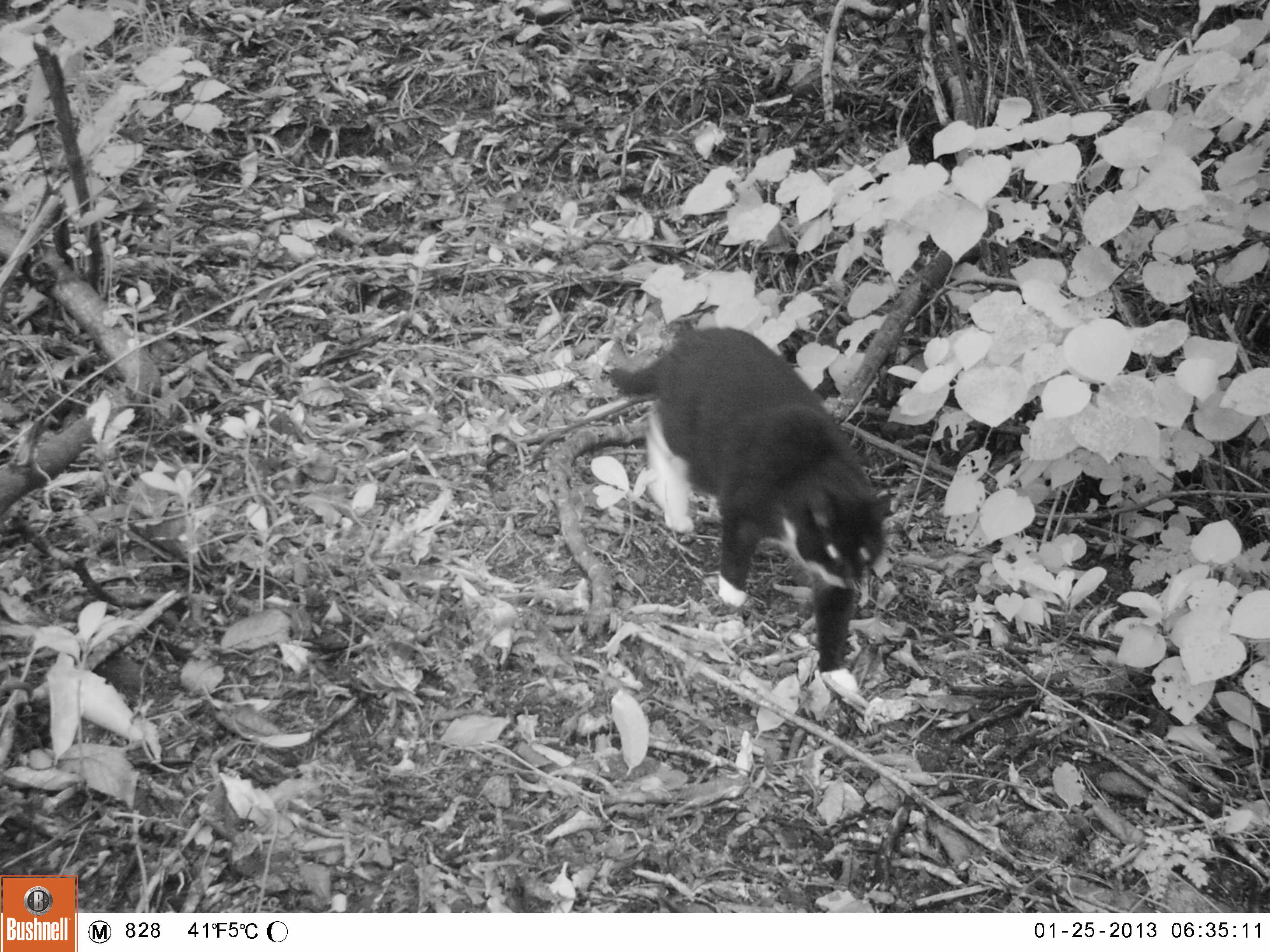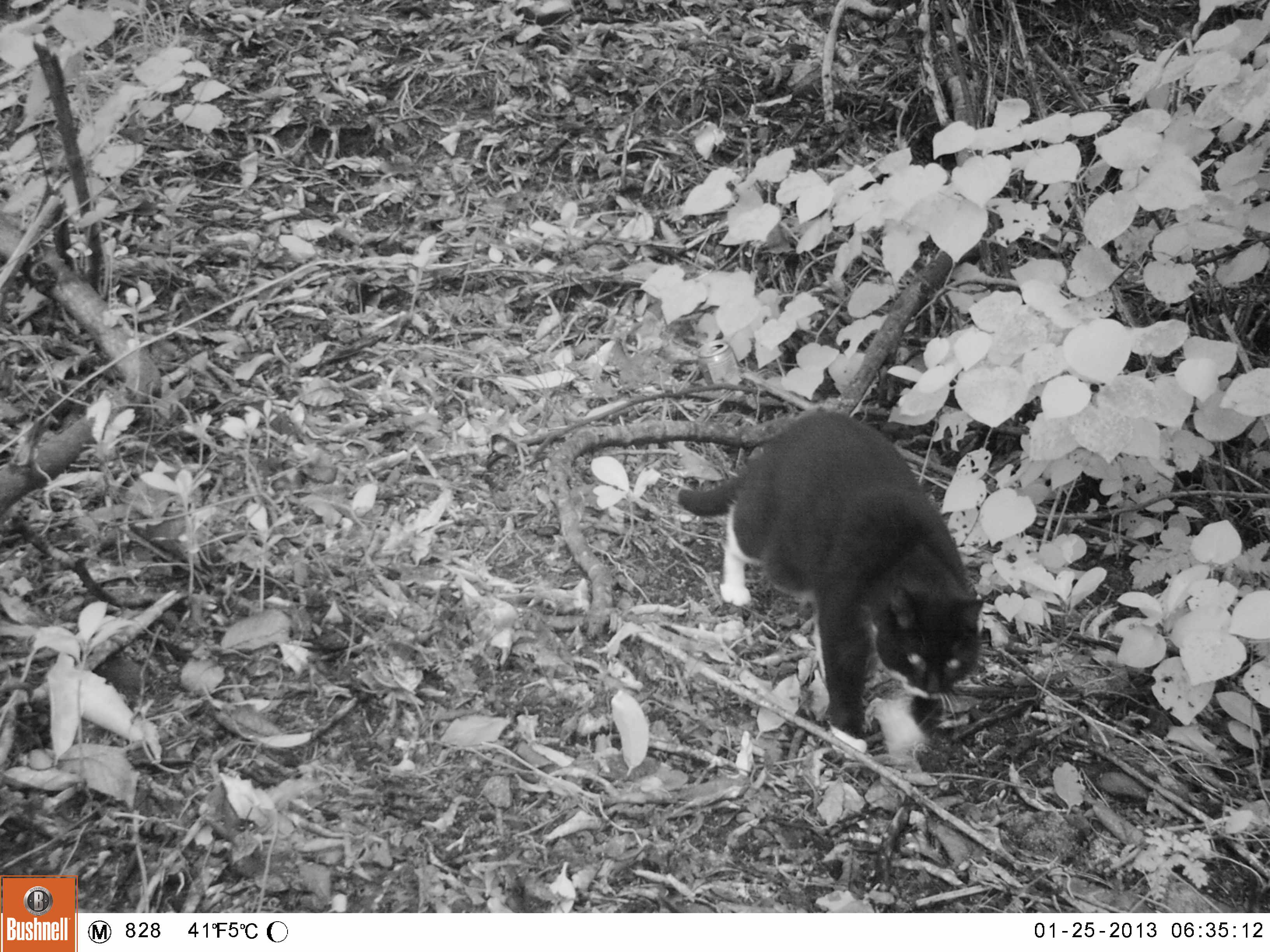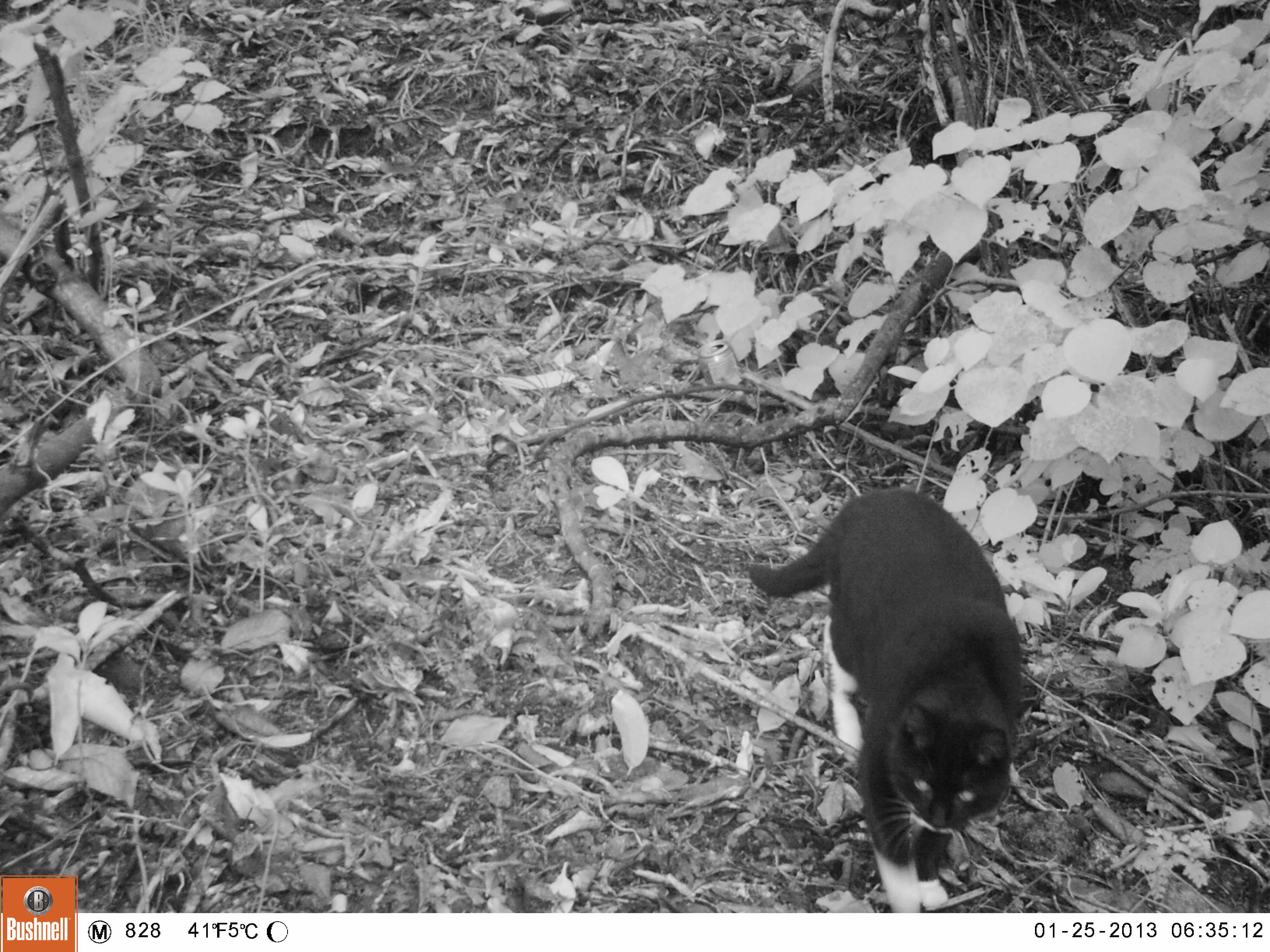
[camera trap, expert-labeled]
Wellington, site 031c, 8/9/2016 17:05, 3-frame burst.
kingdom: Animalia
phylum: Chordata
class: Mammalia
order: Carnivora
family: Felidae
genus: Felis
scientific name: Felis catus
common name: cat